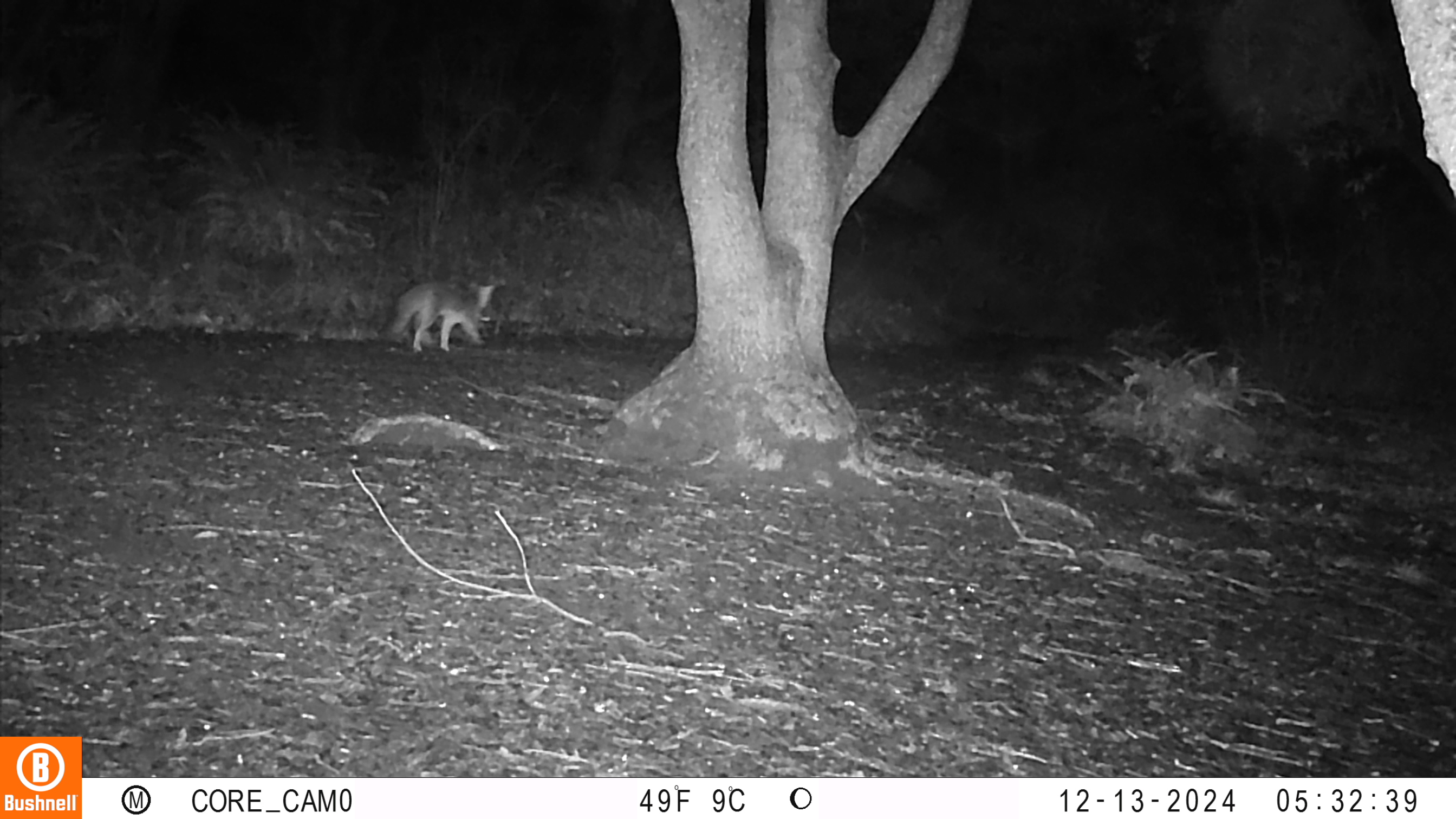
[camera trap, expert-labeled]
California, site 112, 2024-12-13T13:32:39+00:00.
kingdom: Animalia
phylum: Chordata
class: Mammalia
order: Carnivora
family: Canidae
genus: Urocyon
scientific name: Urocyon cinereoargenteus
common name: gray fox